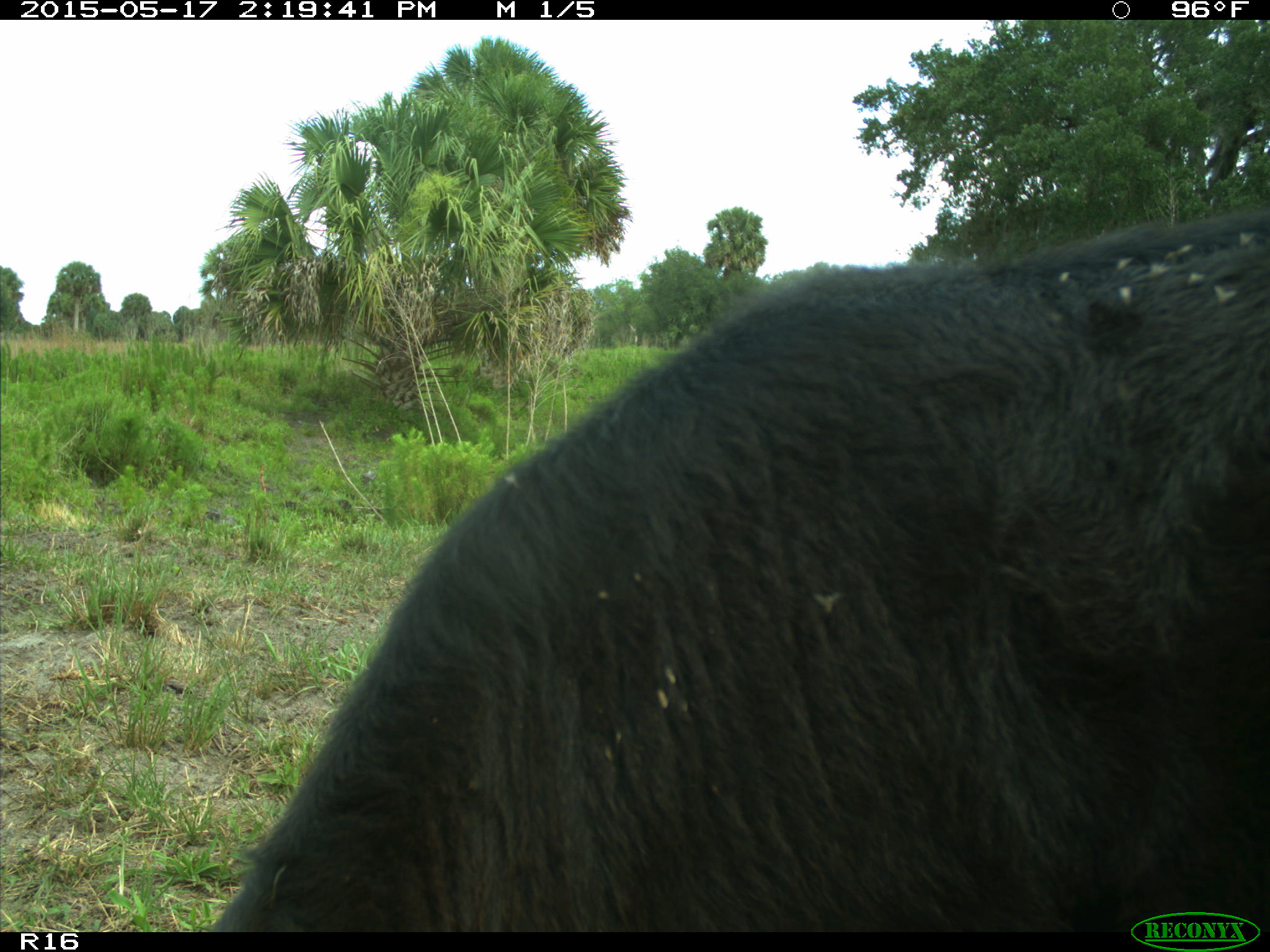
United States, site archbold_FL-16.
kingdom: Animalia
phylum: Chordata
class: Mammalia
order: Artiodactyla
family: Bovidae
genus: Bos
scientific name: Bos taurus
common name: domestic cow